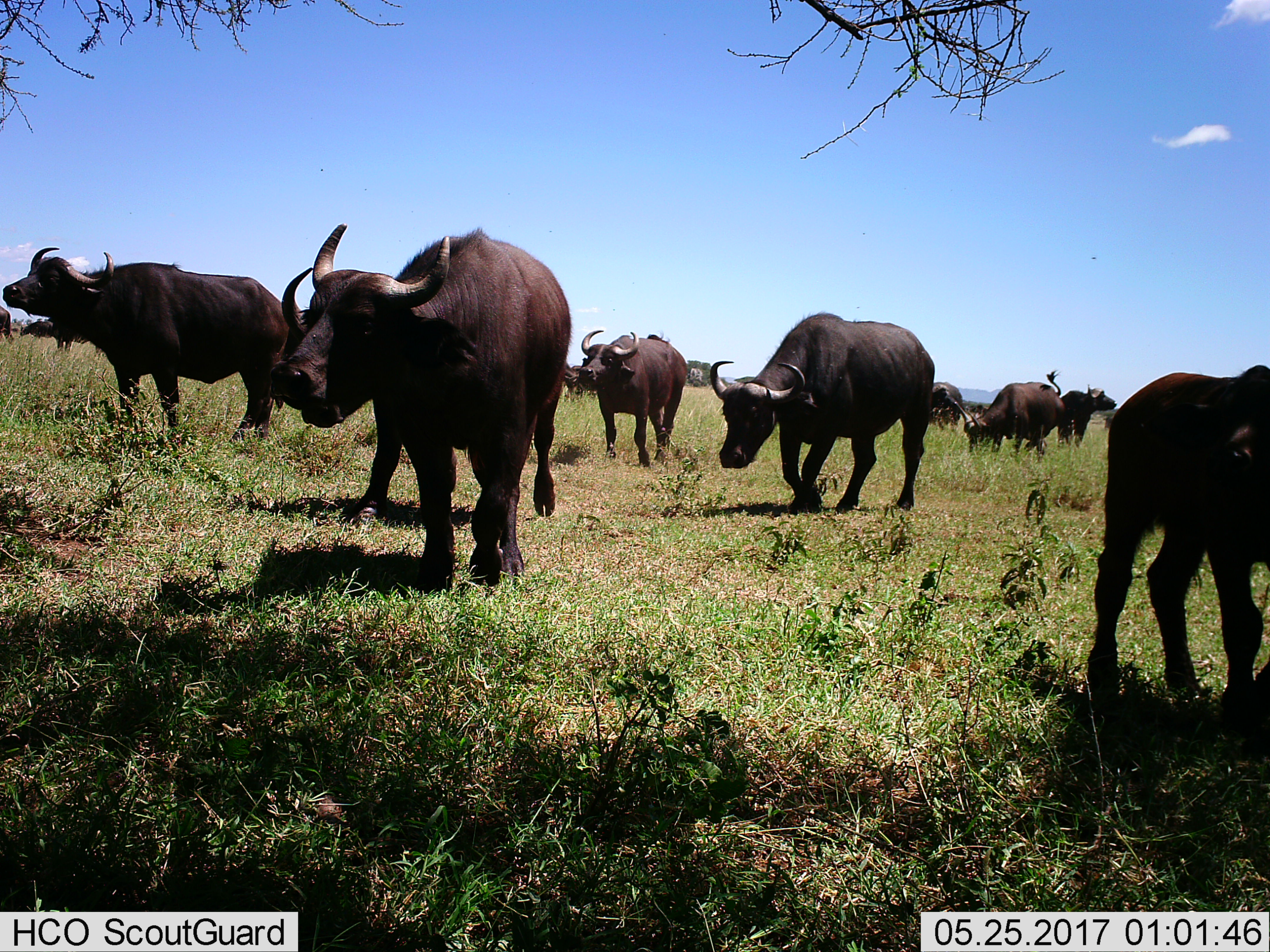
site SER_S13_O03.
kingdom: Animalia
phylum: Chordata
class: Mammalia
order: Artiodactyla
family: Bovidae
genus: Syncerus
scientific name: Syncerus caffer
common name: african buffalo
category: buffalo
Buffalo (african buffalo) (Syncerus caffer), count 11-50. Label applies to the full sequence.